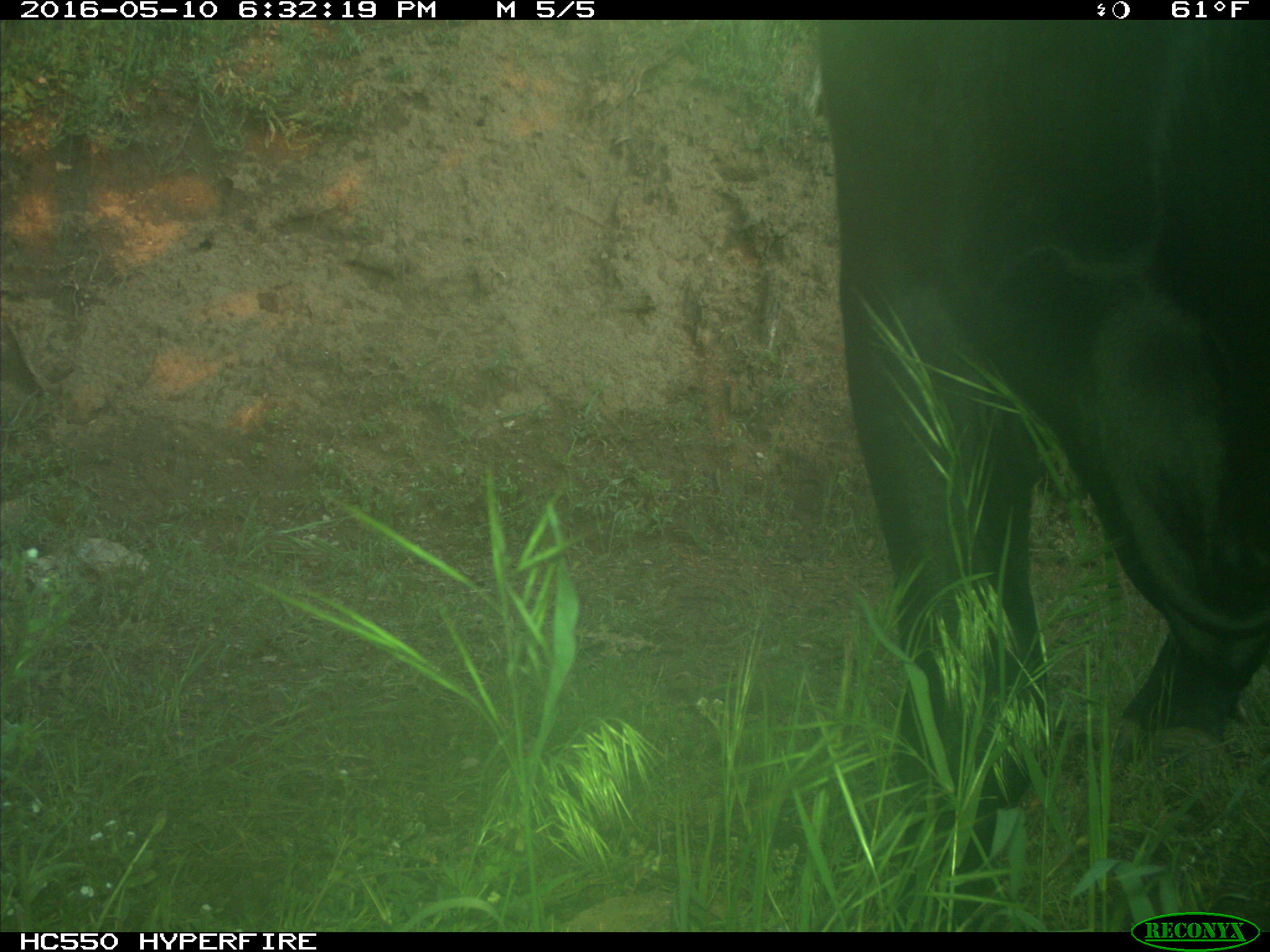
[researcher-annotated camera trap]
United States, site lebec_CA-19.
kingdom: Animalia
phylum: Chordata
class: Mammalia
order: Artiodactyla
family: Bovidae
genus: Bos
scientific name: Bos taurus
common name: domestic cow